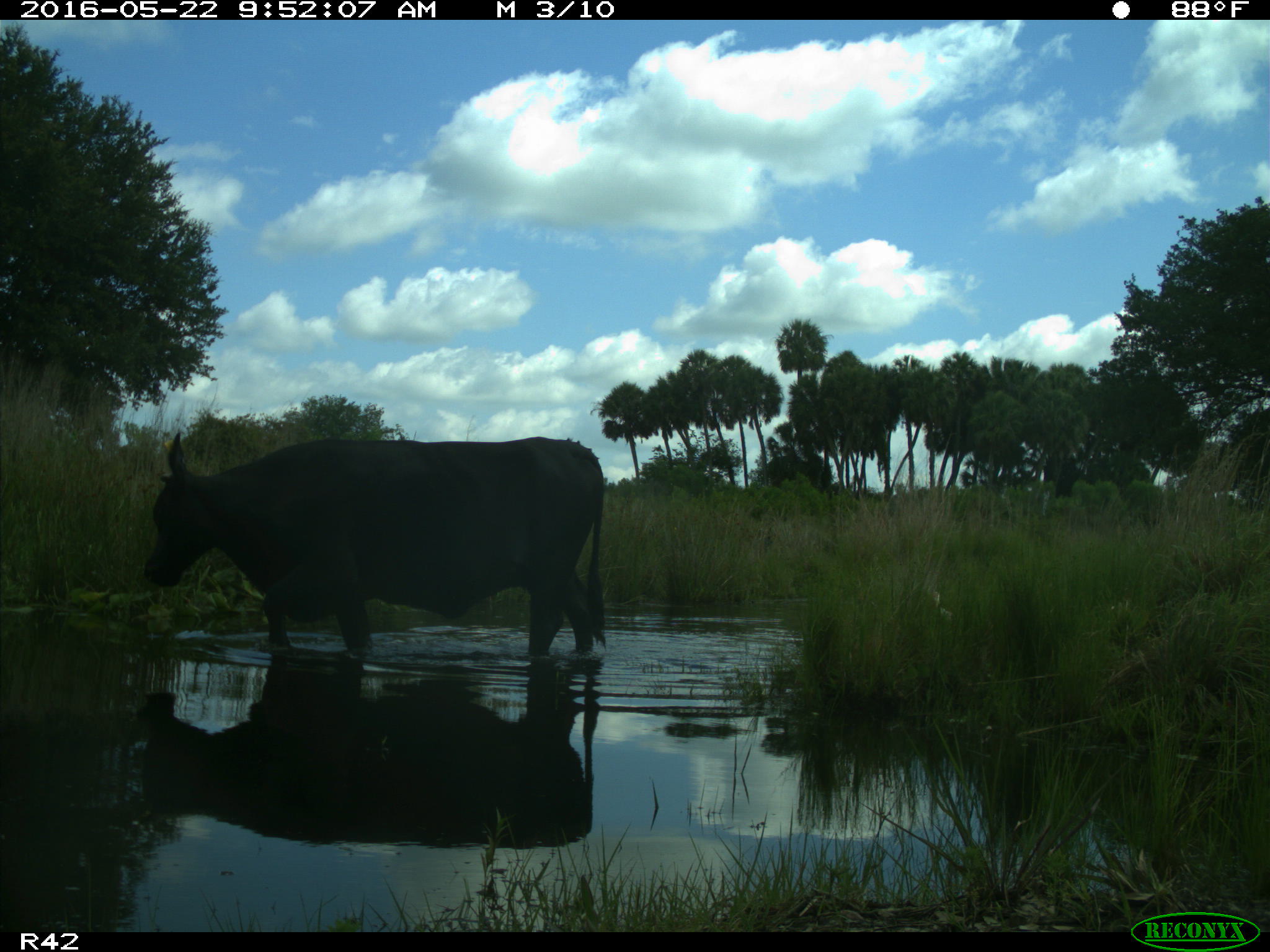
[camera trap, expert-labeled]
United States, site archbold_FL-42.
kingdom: Animalia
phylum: Chordata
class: Mammalia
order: Artiodactyla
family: Bovidae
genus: Bos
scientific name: Bos taurus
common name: domestic cow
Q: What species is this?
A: Bos taurus (domestic cow).